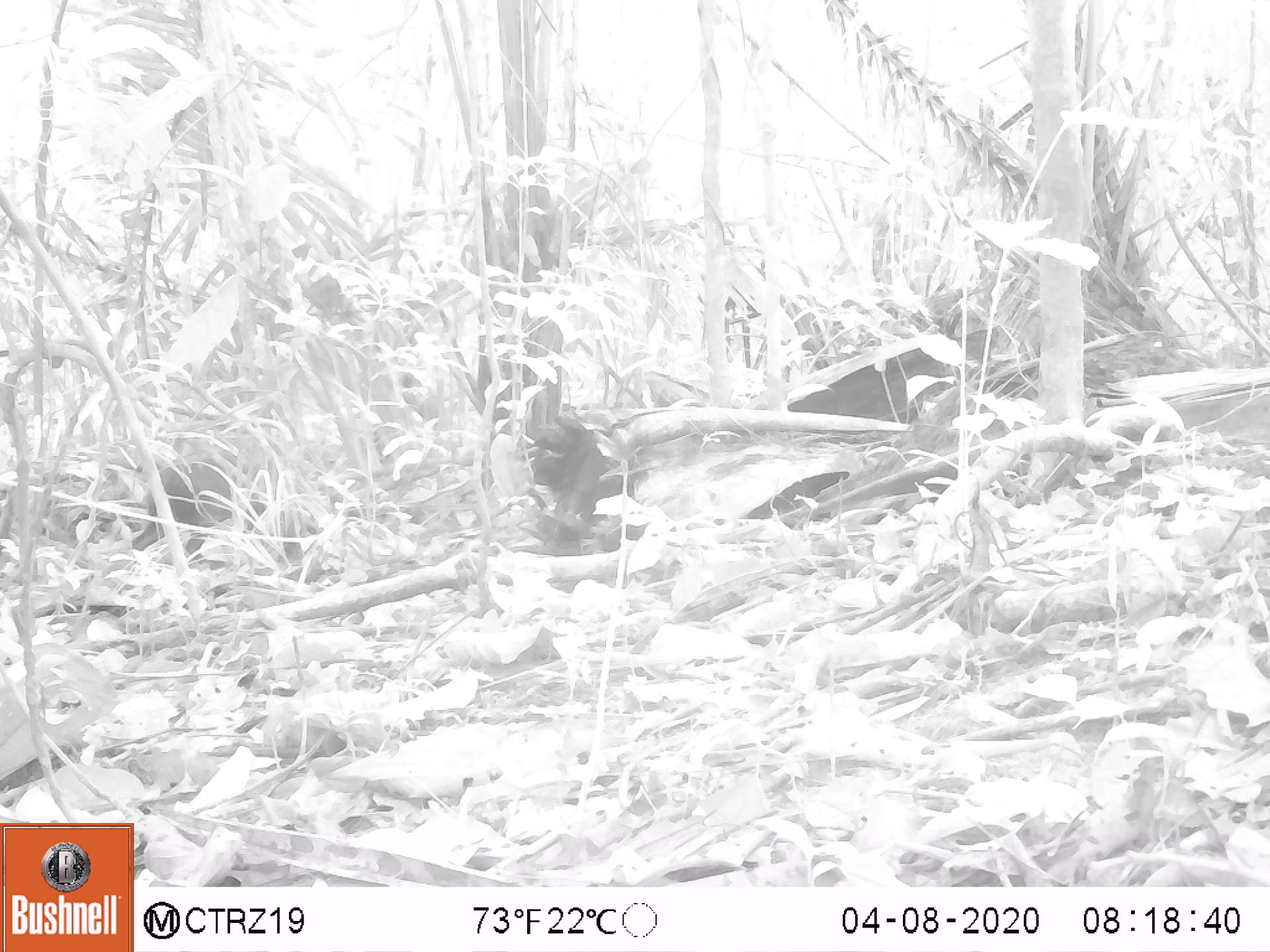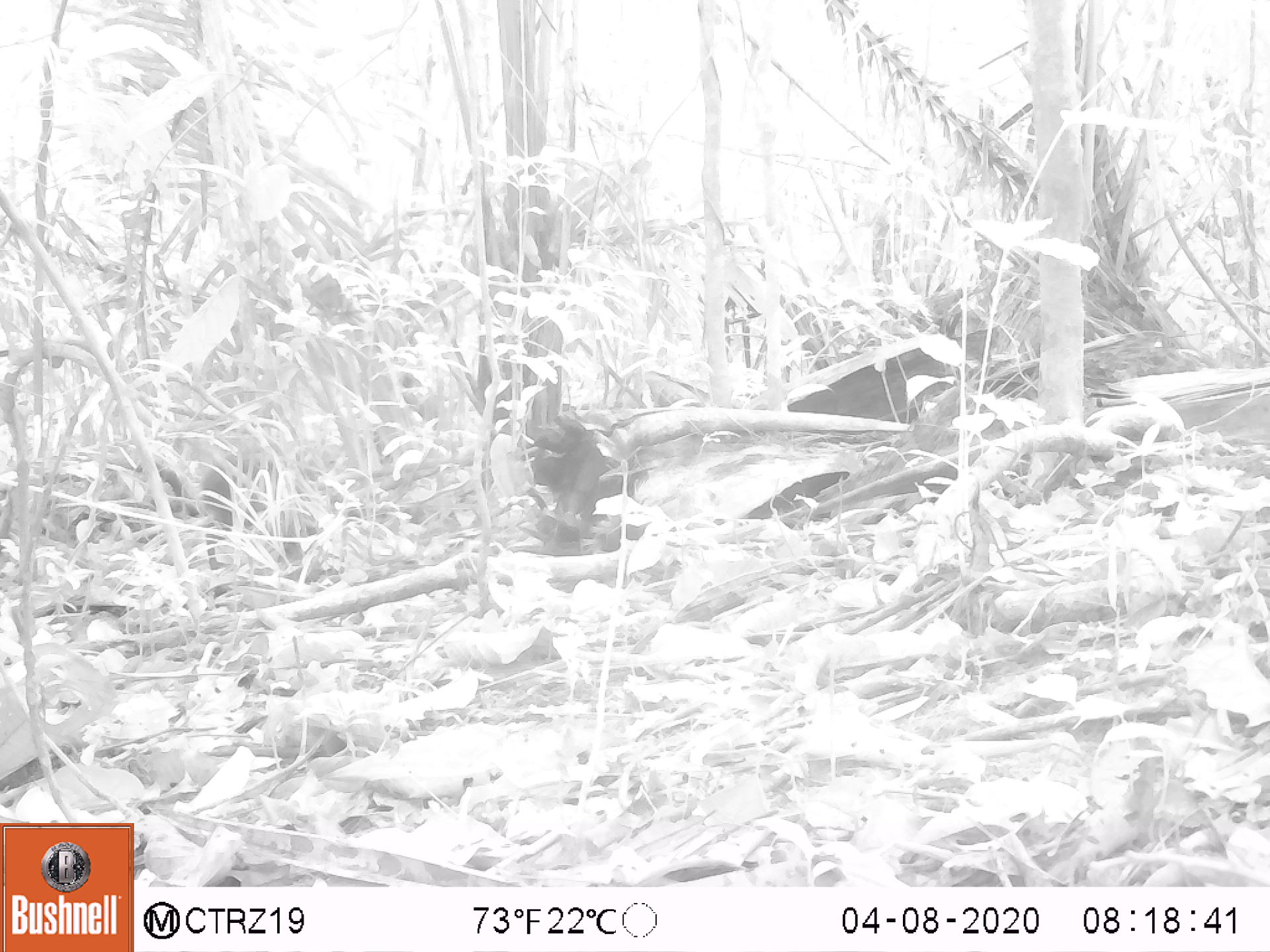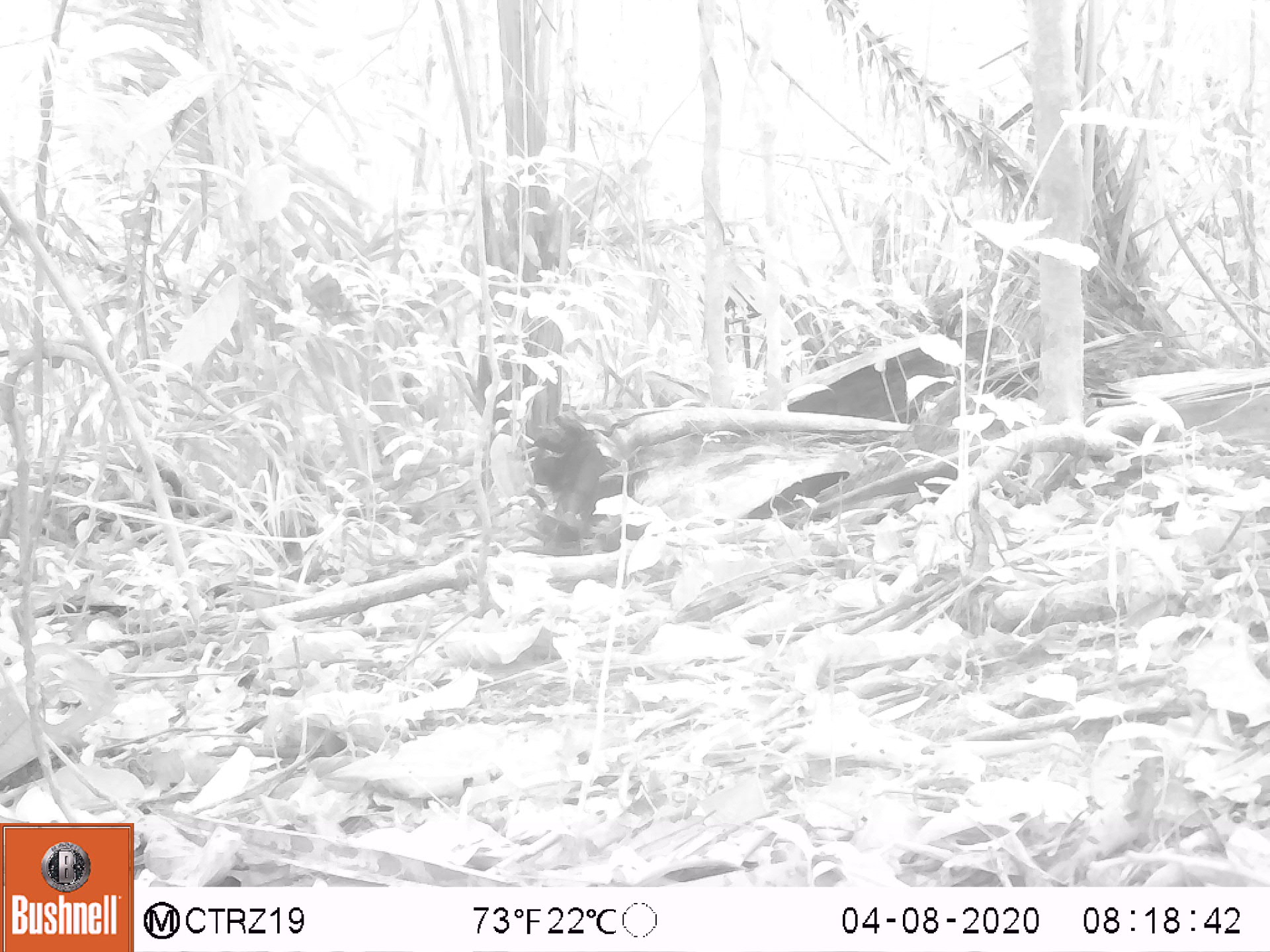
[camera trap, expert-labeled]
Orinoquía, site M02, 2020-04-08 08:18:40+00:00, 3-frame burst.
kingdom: Animalia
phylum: Chordata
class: Mammalia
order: Rodentia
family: Dasyproctidae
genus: Dasyprocta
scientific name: Dasyprocta fuliginosa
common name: black agouti